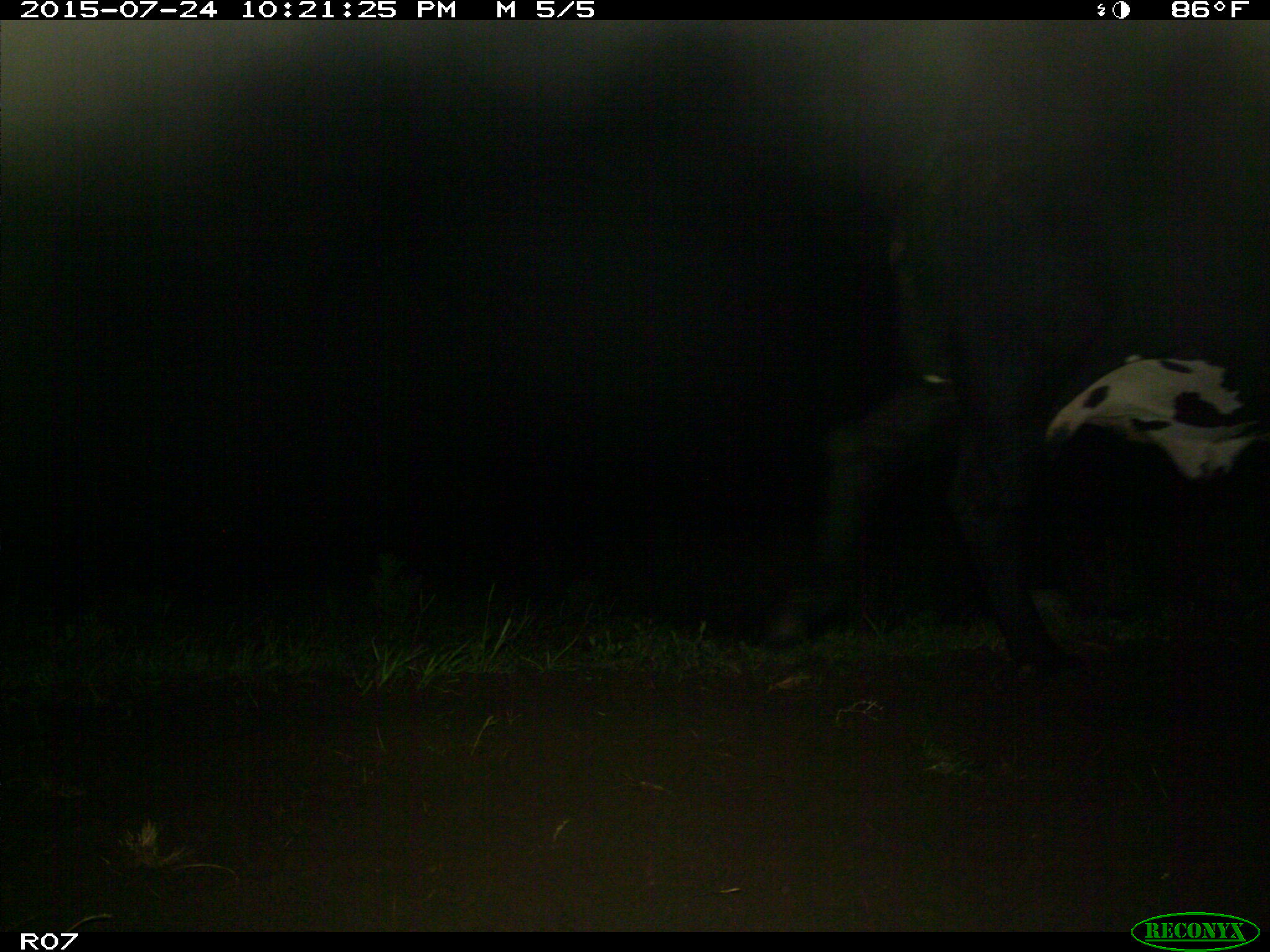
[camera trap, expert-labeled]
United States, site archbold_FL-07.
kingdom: Animalia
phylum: Chordata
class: Mammalia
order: Artiodactyla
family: Bovidae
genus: Bos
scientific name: Bos taurus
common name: domestic cow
Bos taurus (domestic cow).